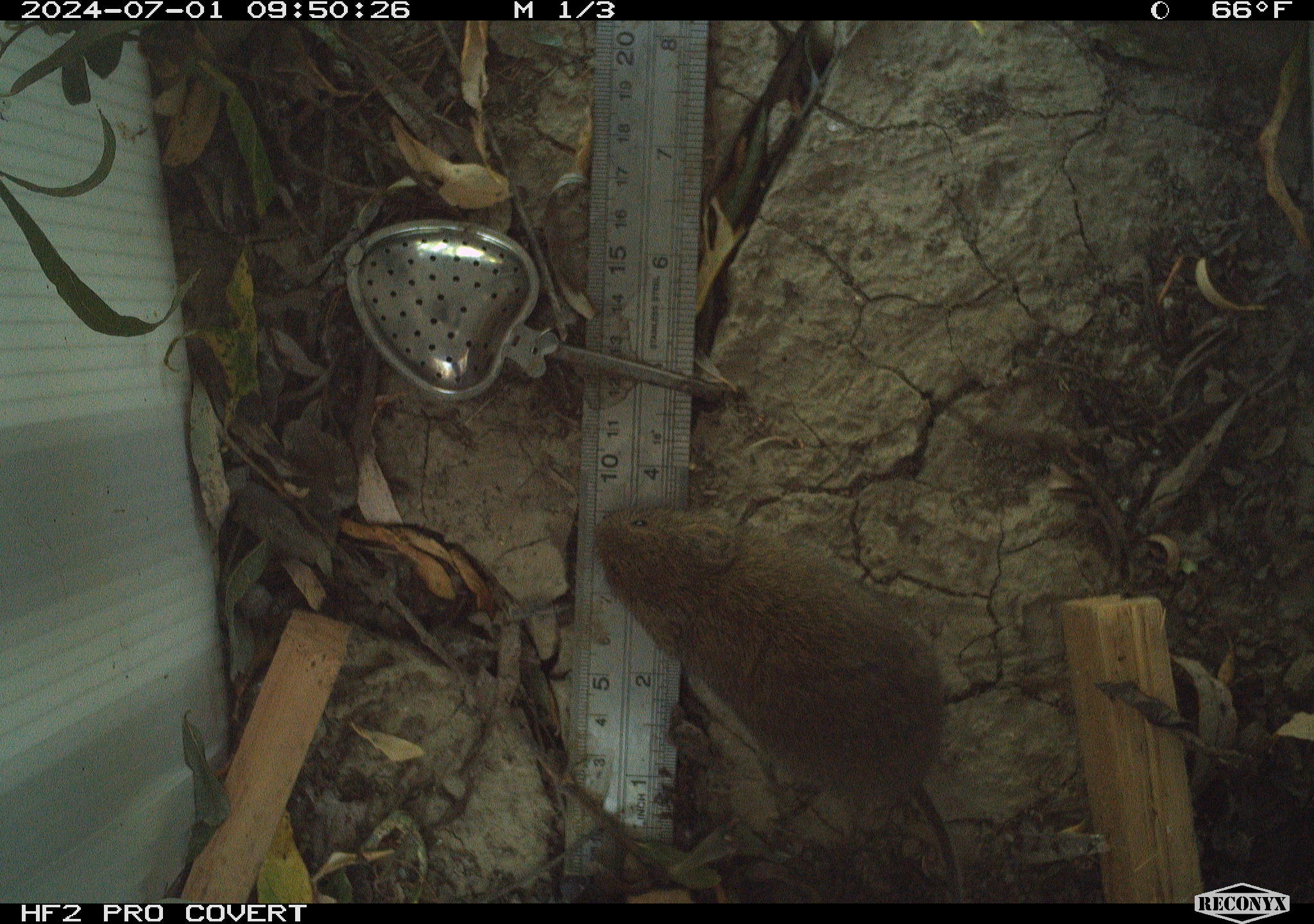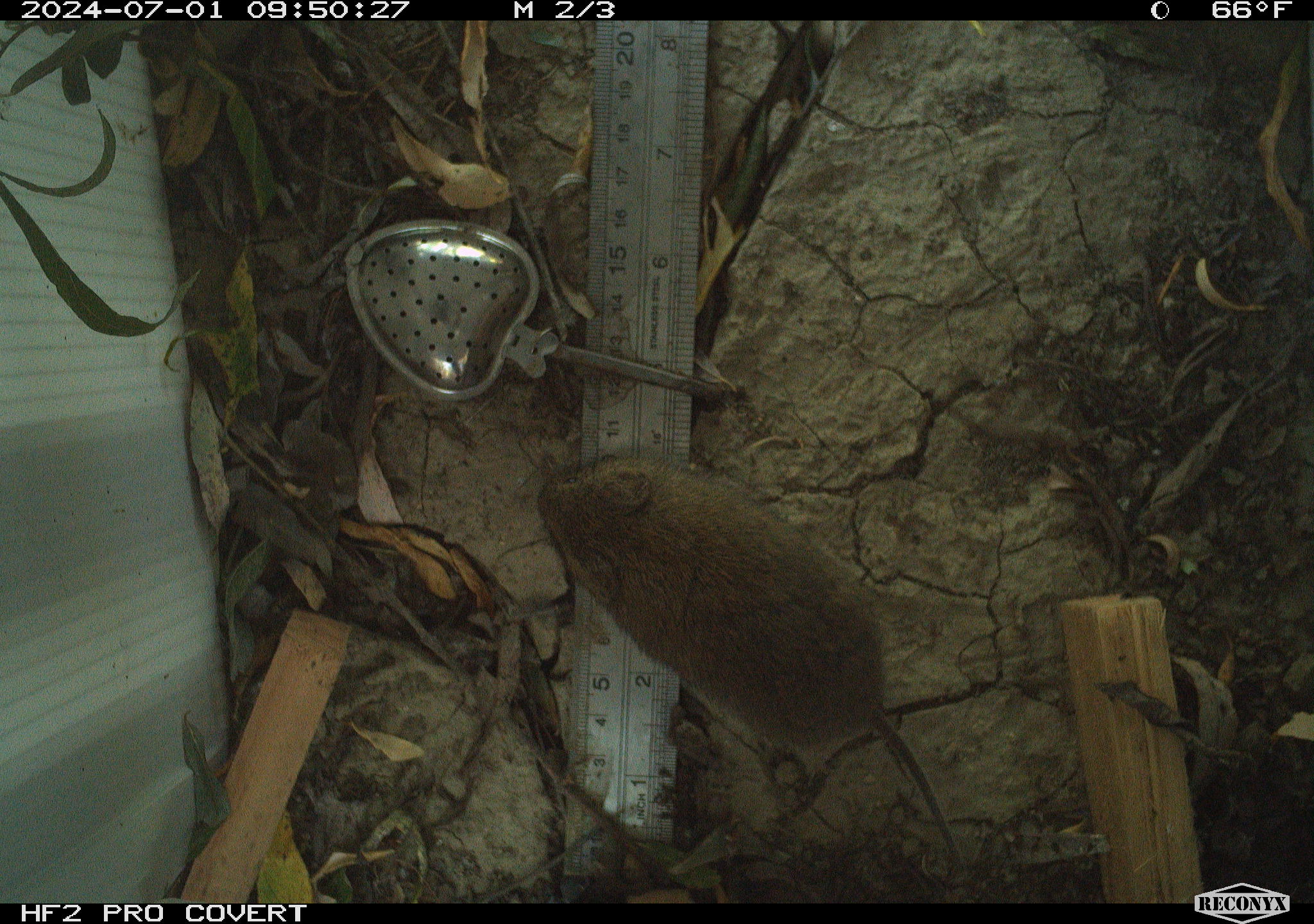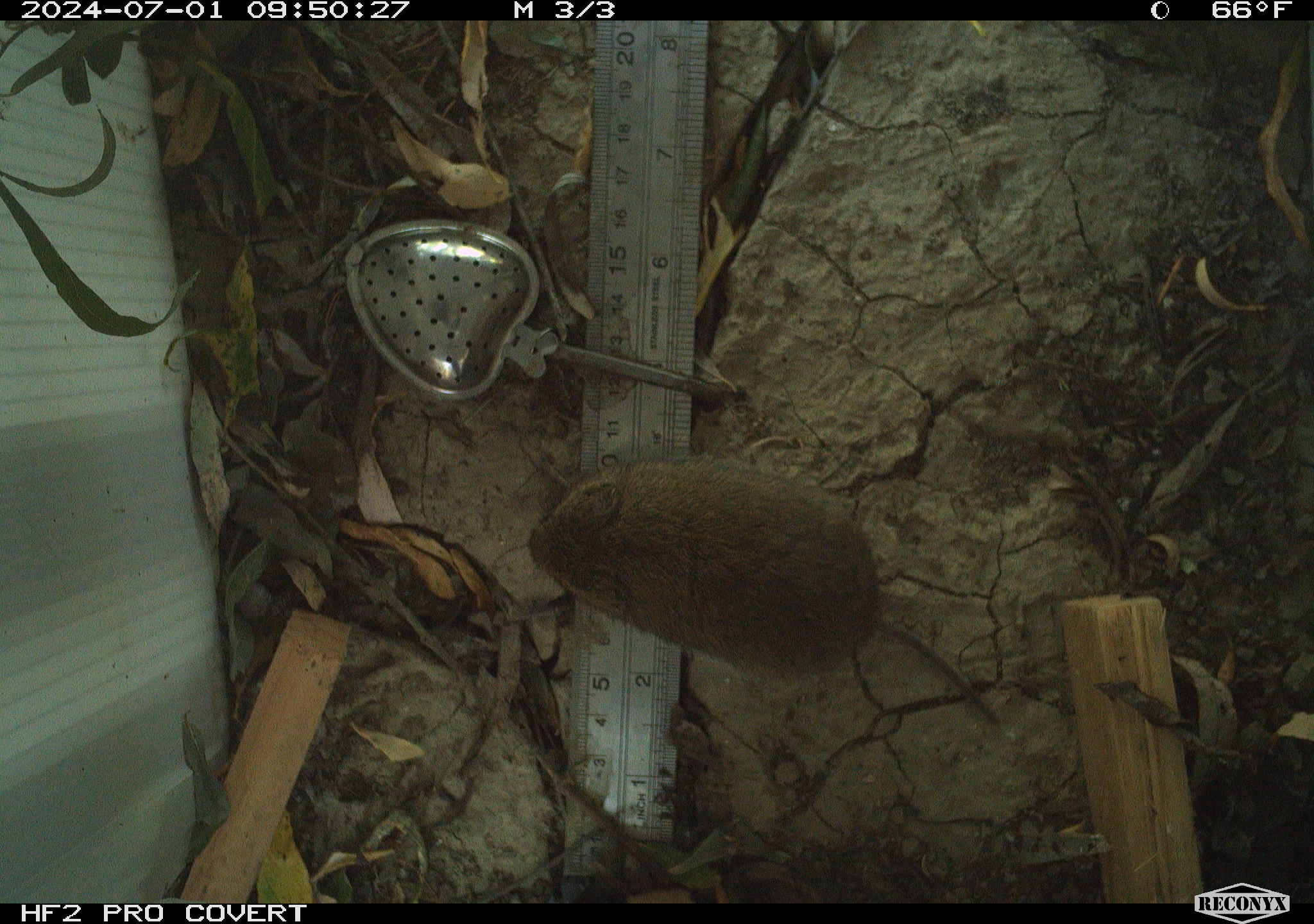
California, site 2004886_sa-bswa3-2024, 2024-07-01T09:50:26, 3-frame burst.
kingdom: Animalia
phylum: Chordata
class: Mammalia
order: Rodentia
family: Cricetidae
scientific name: Arvicolinae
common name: voles, lemmings, and muskrats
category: arvicolinae subfamily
Arvicolinae subfamily (voles, lemmings, and muskrats) (Arvicolinae).